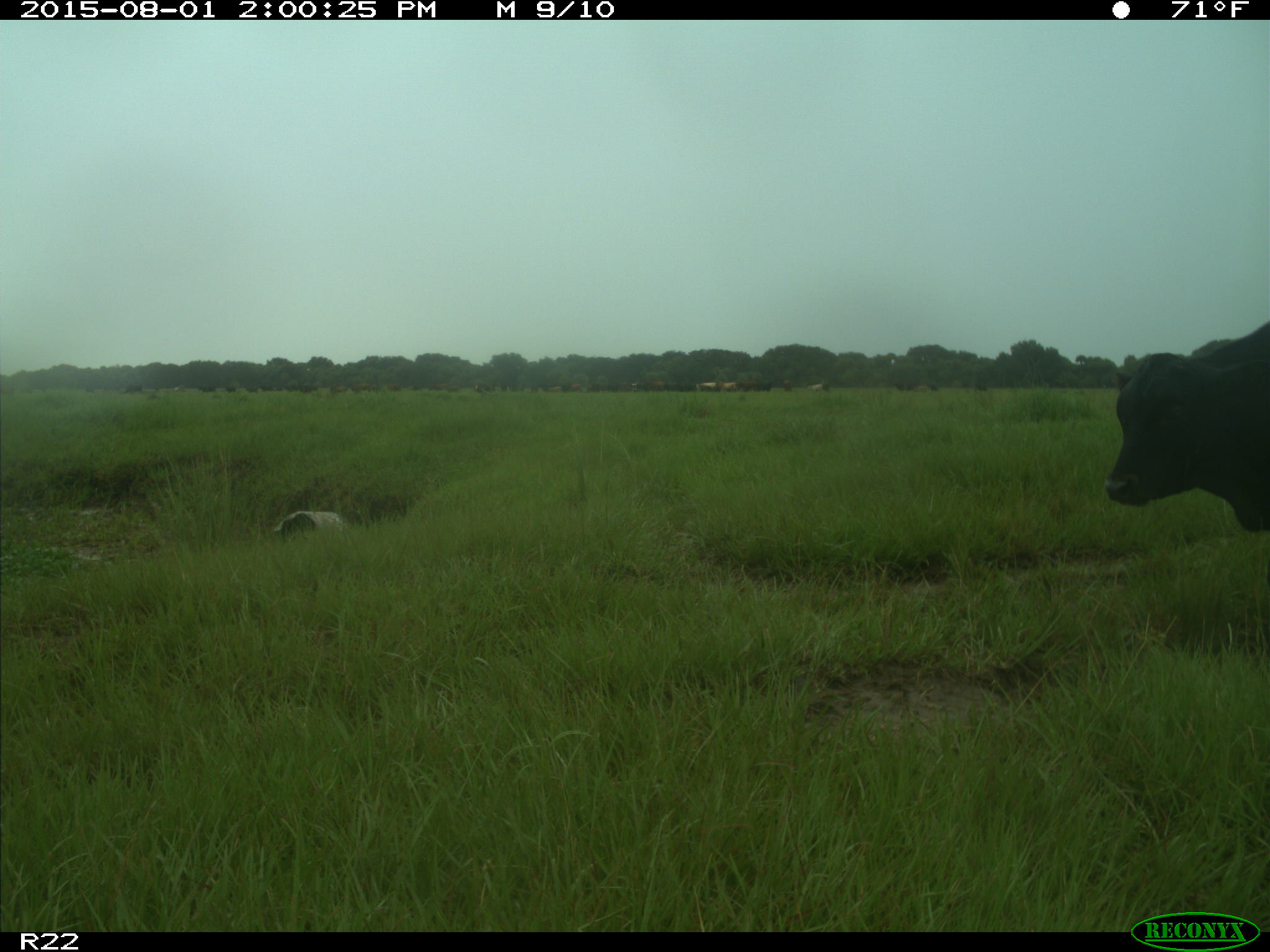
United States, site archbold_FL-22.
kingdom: Animalia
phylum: Chordata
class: Mammalia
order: Artiodactyla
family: Bovidae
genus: Bos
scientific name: Bos taurus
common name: domestic cow